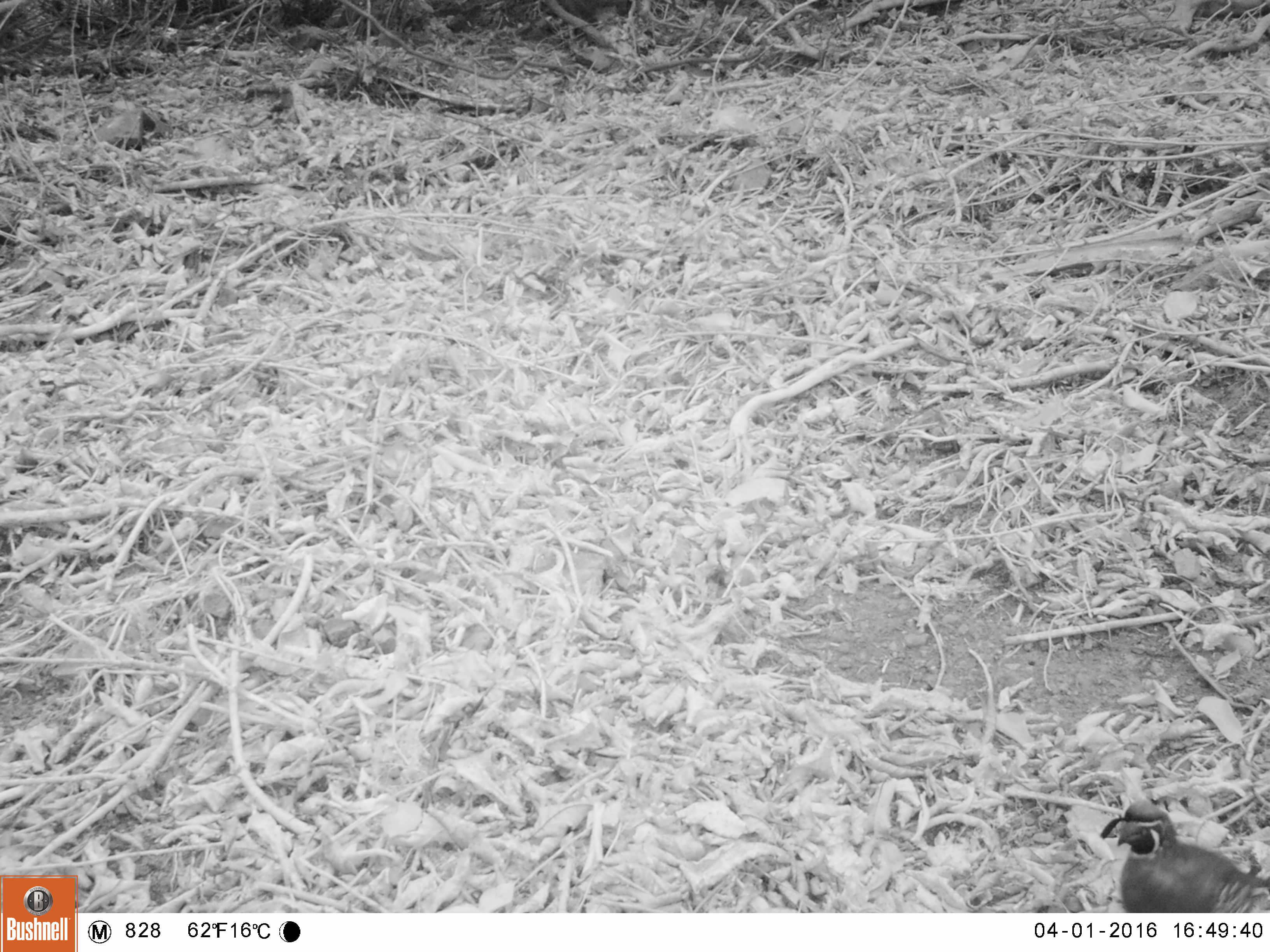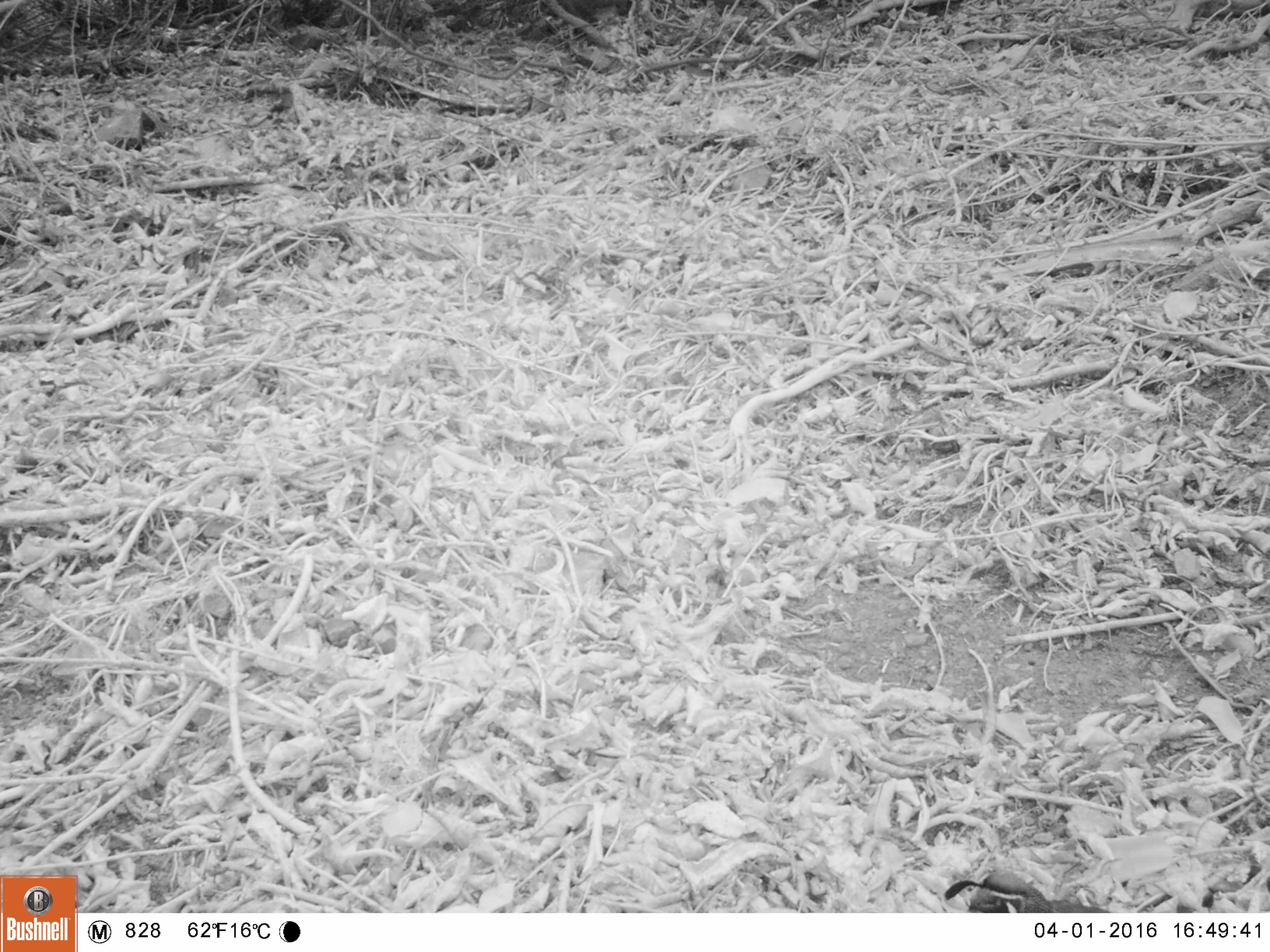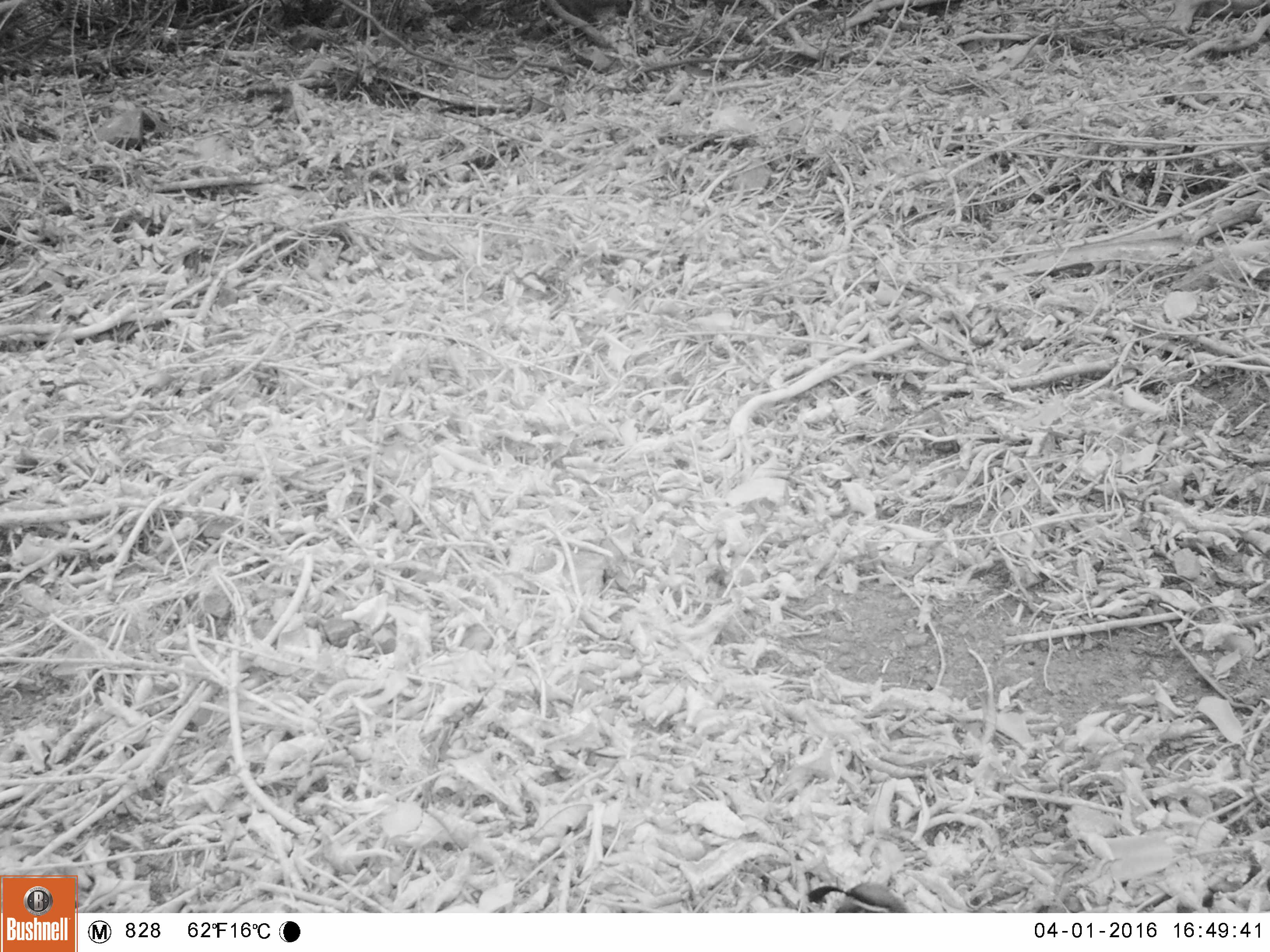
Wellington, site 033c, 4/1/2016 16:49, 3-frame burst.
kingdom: Animalia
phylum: Chordata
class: Aves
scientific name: Aves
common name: bird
Bird (Aves).